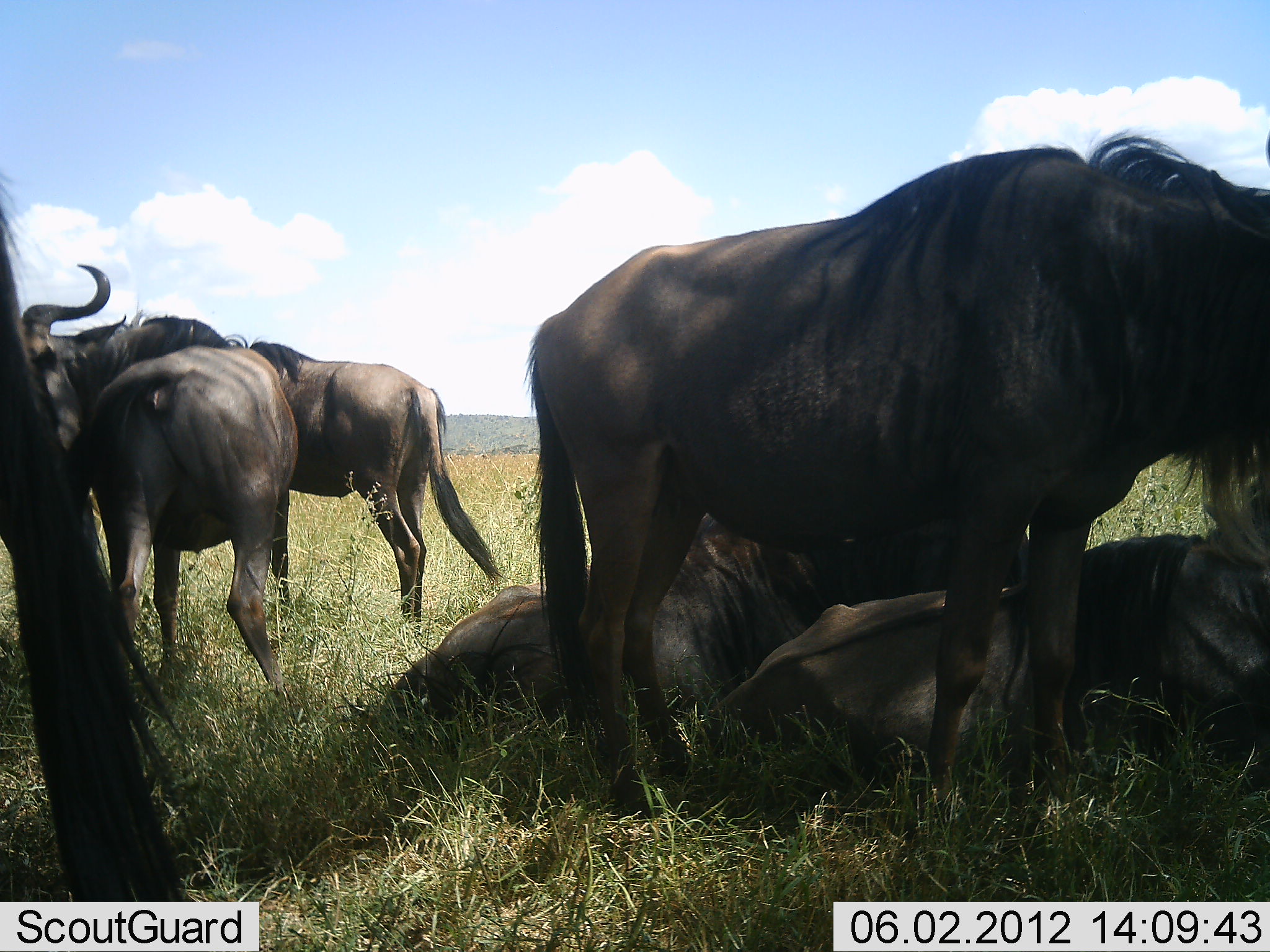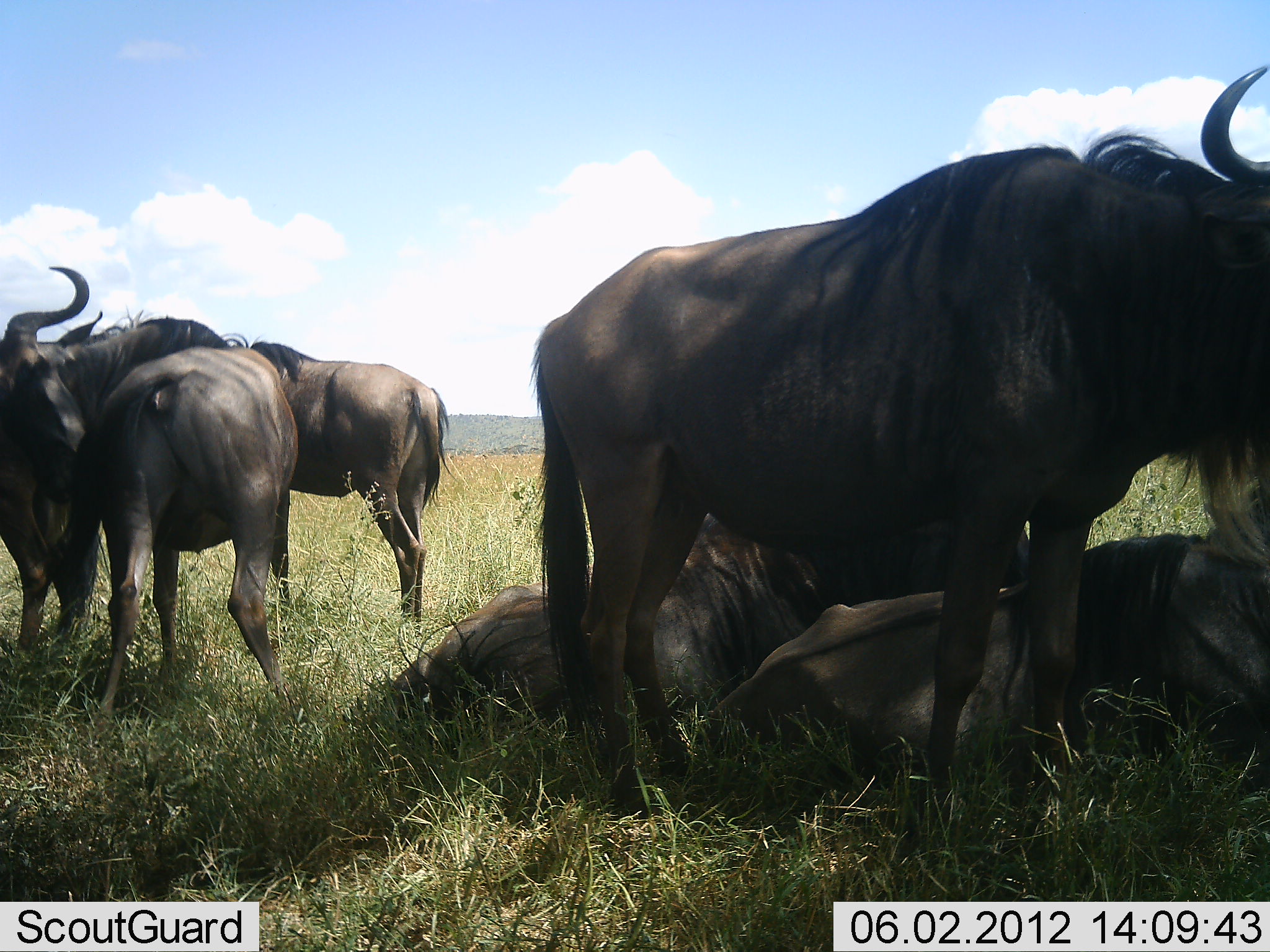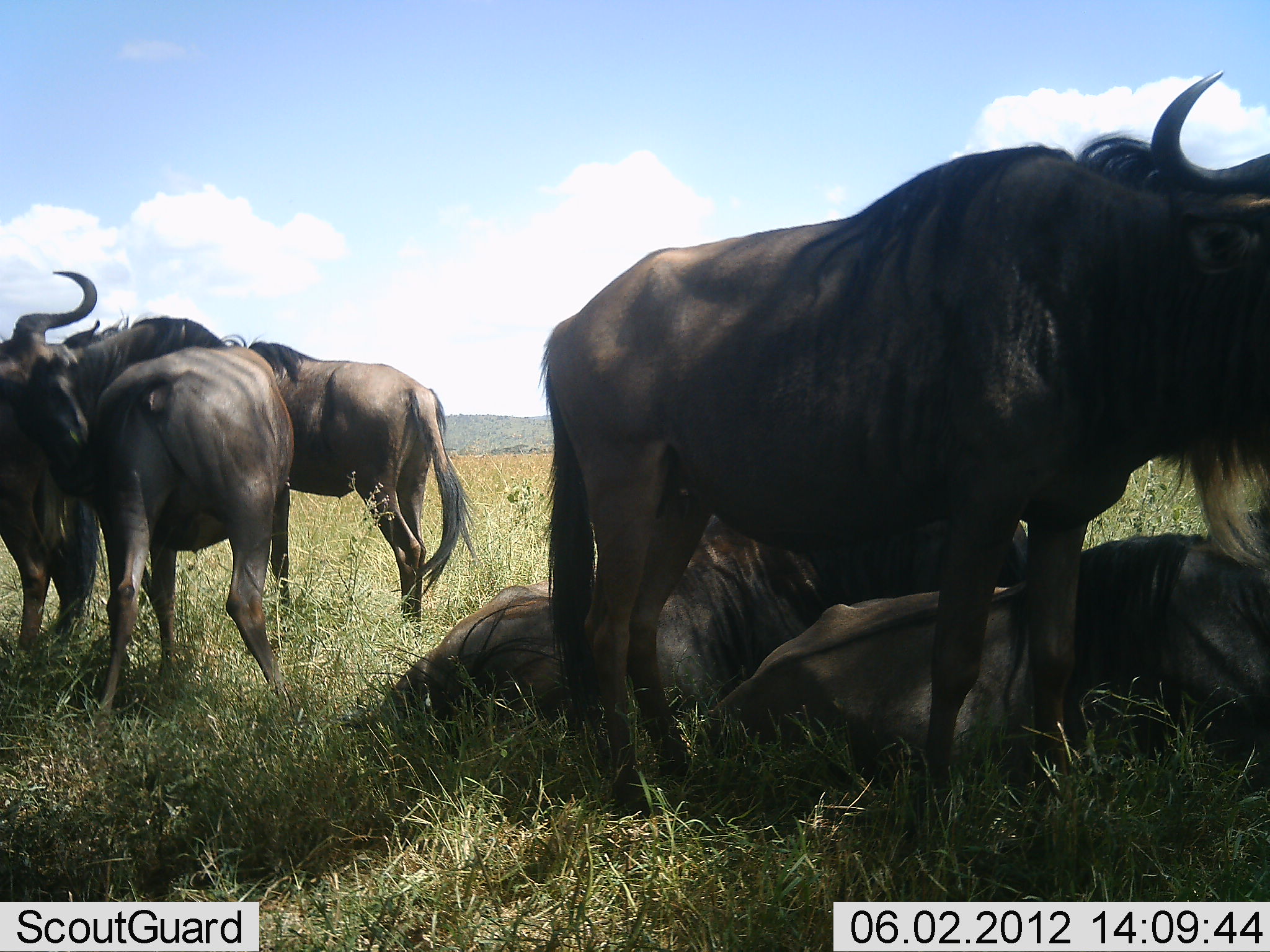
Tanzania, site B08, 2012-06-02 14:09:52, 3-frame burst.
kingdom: Animalia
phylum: Chordata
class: Mammalia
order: Artiodactyla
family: Bovidae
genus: Connochaetes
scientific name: Connochaetes taurinus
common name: blue wildebeest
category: wildebeest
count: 7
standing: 100%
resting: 100%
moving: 0%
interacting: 30%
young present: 0%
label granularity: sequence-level